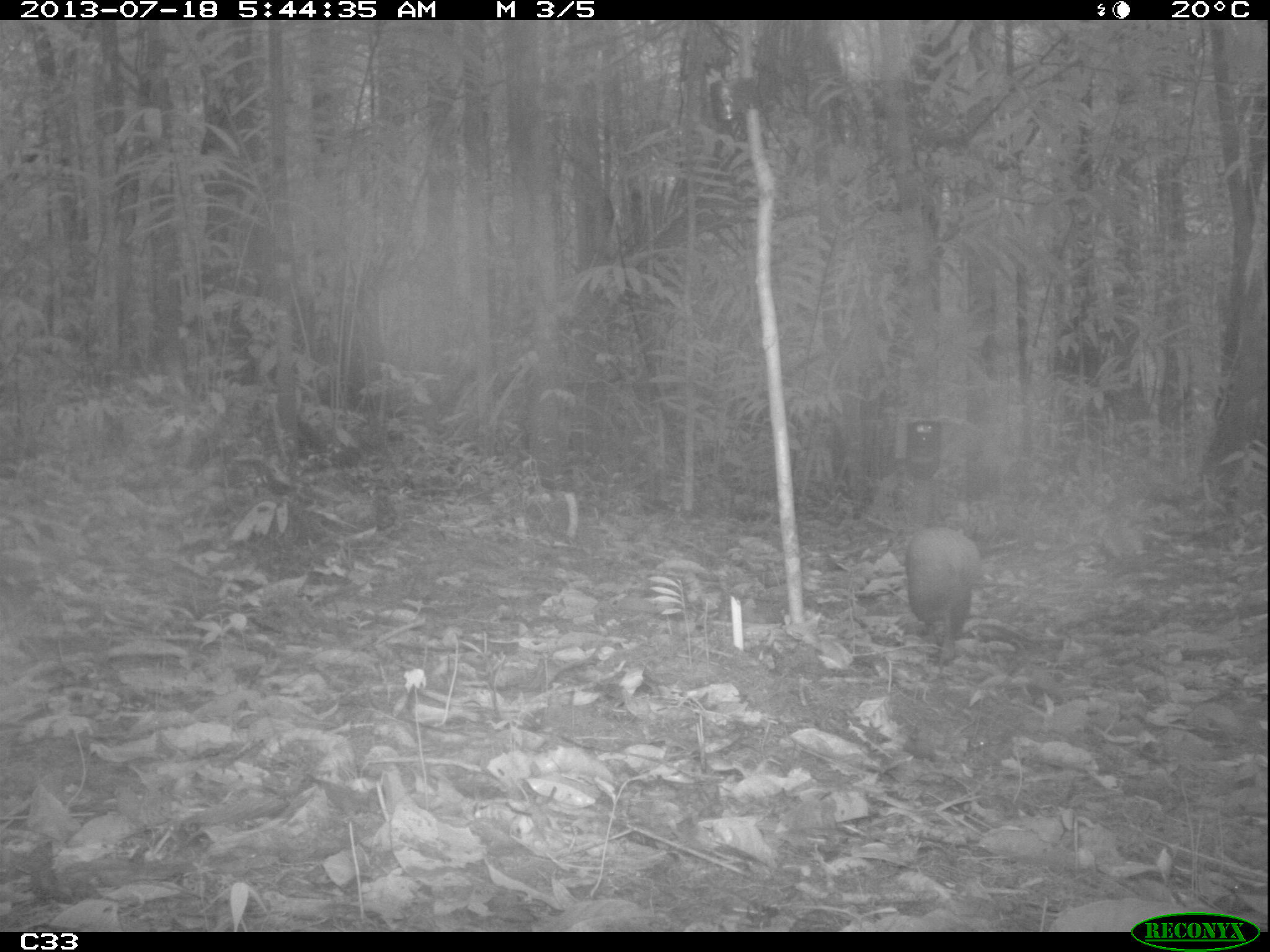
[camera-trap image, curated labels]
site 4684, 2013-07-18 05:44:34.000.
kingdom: Animalia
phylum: Chordata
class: Mammalia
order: Rodentia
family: Dasyproctidae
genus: Dasyprocta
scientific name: Dasyprocta leporina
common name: red-rumped agouti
Dasyprocta leporina (red-rumped agouti), count 1, age adult.